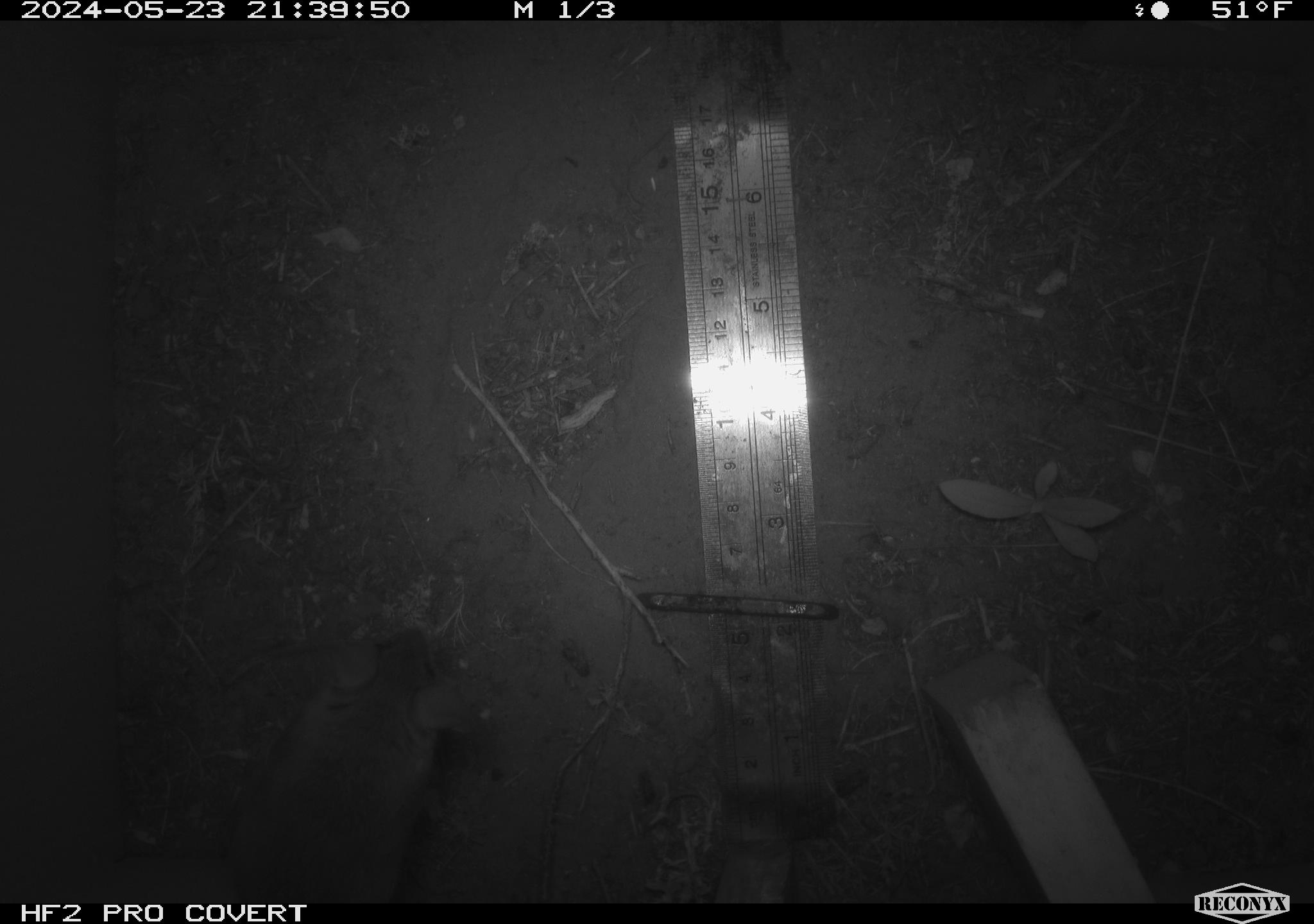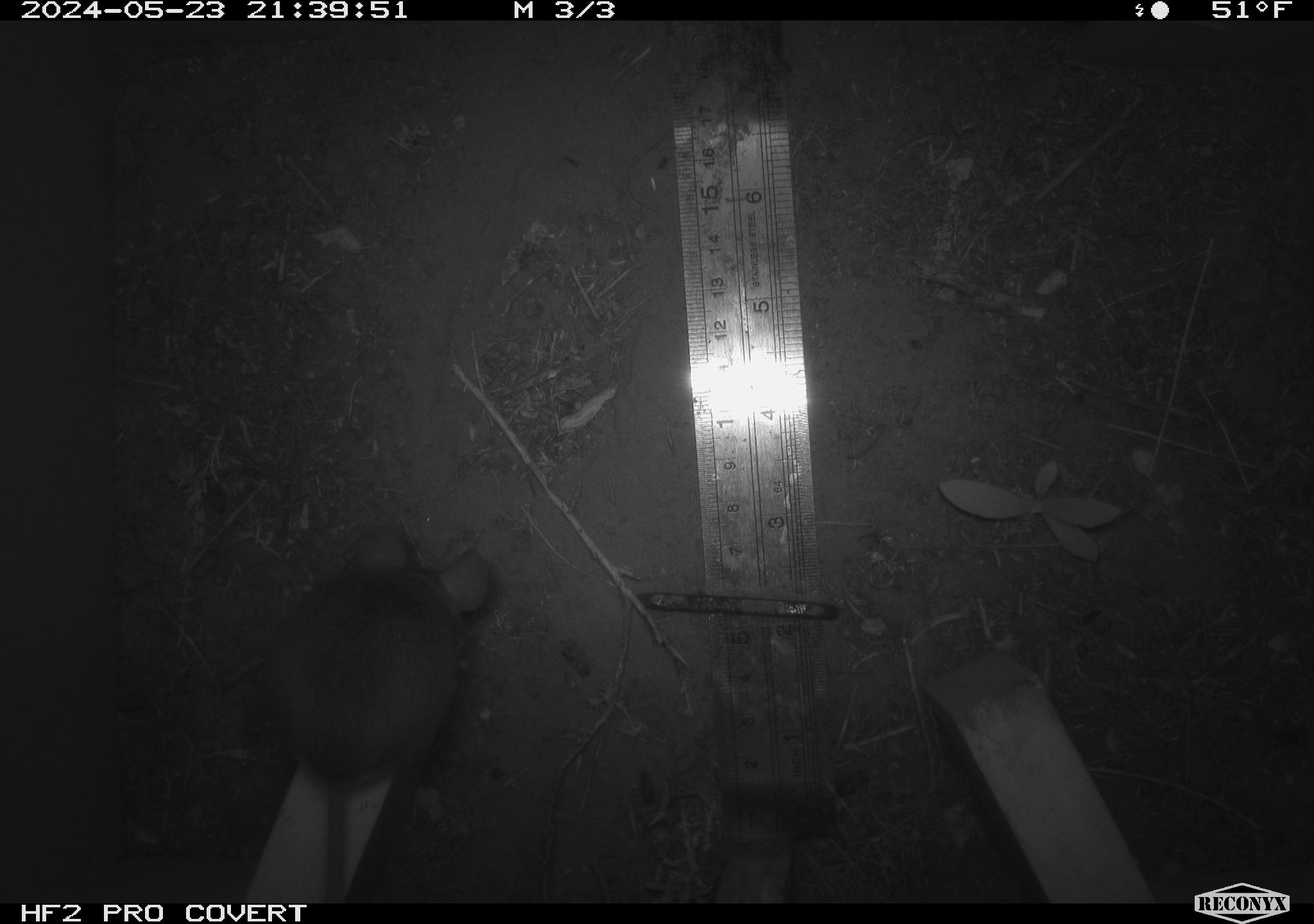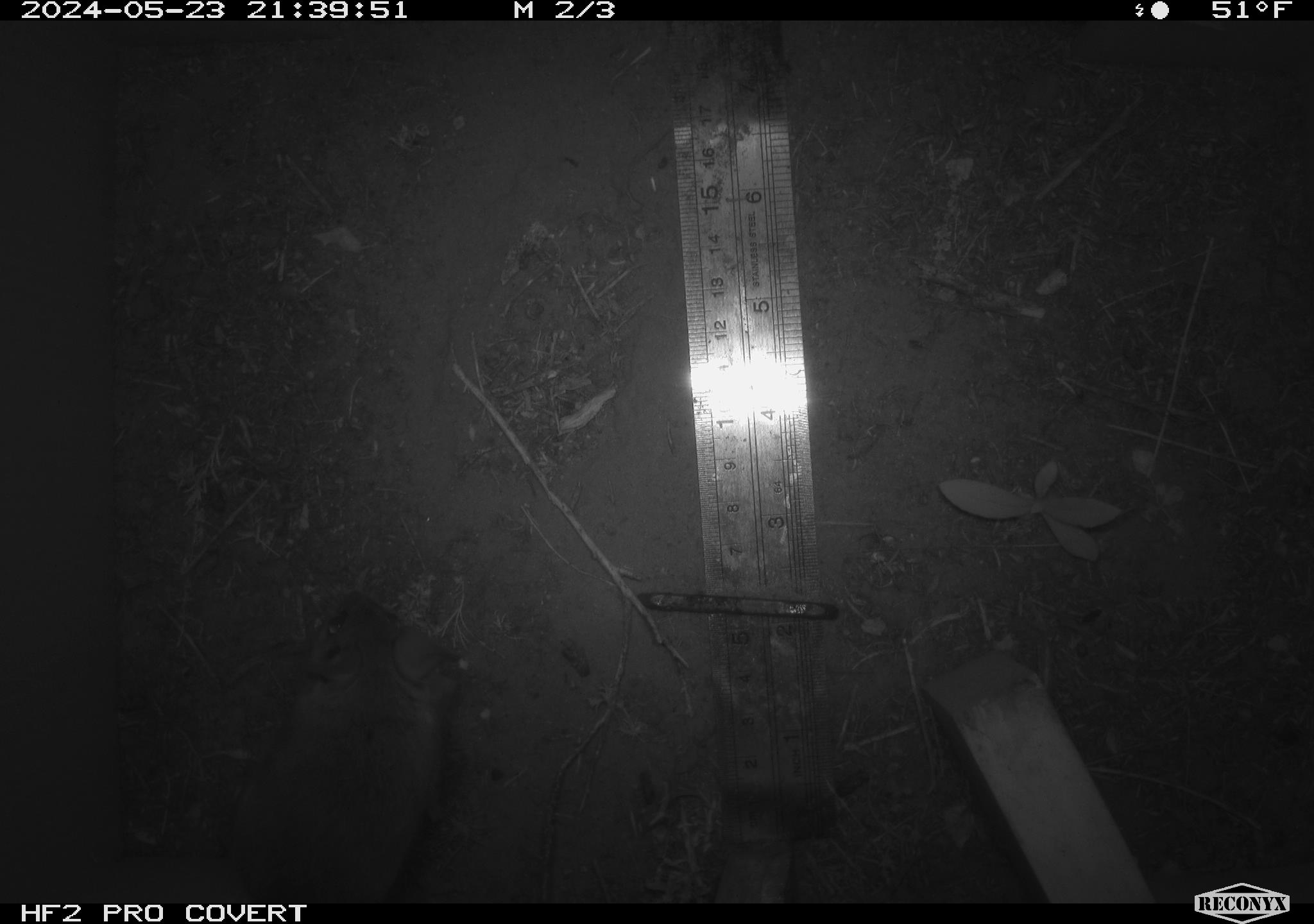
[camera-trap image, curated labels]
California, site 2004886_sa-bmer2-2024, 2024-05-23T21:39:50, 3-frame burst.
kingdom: Animalia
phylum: Chordata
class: Mammalia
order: Rodentia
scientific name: Rodentia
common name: mouse species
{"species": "mouse species (Rodentia)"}